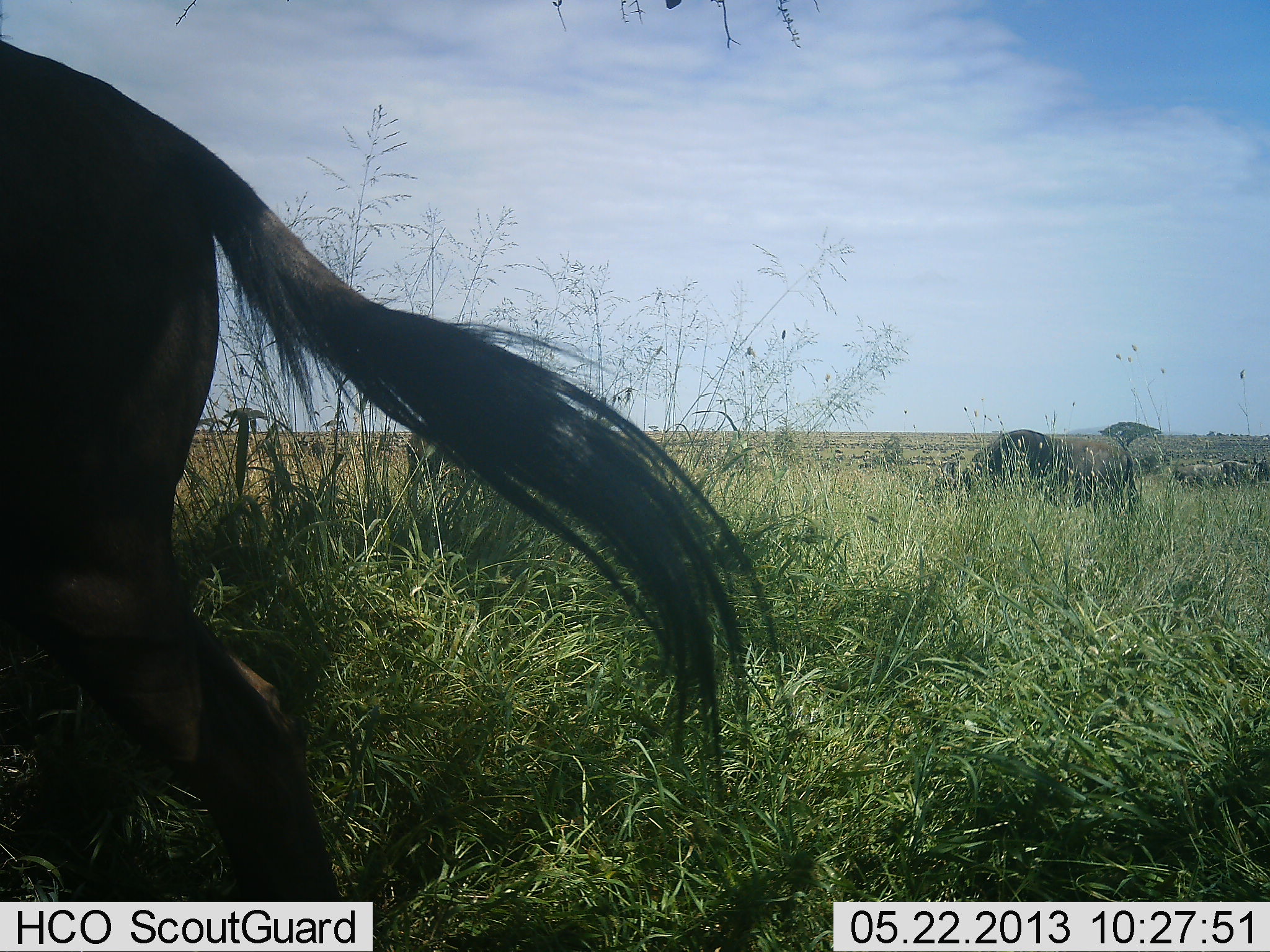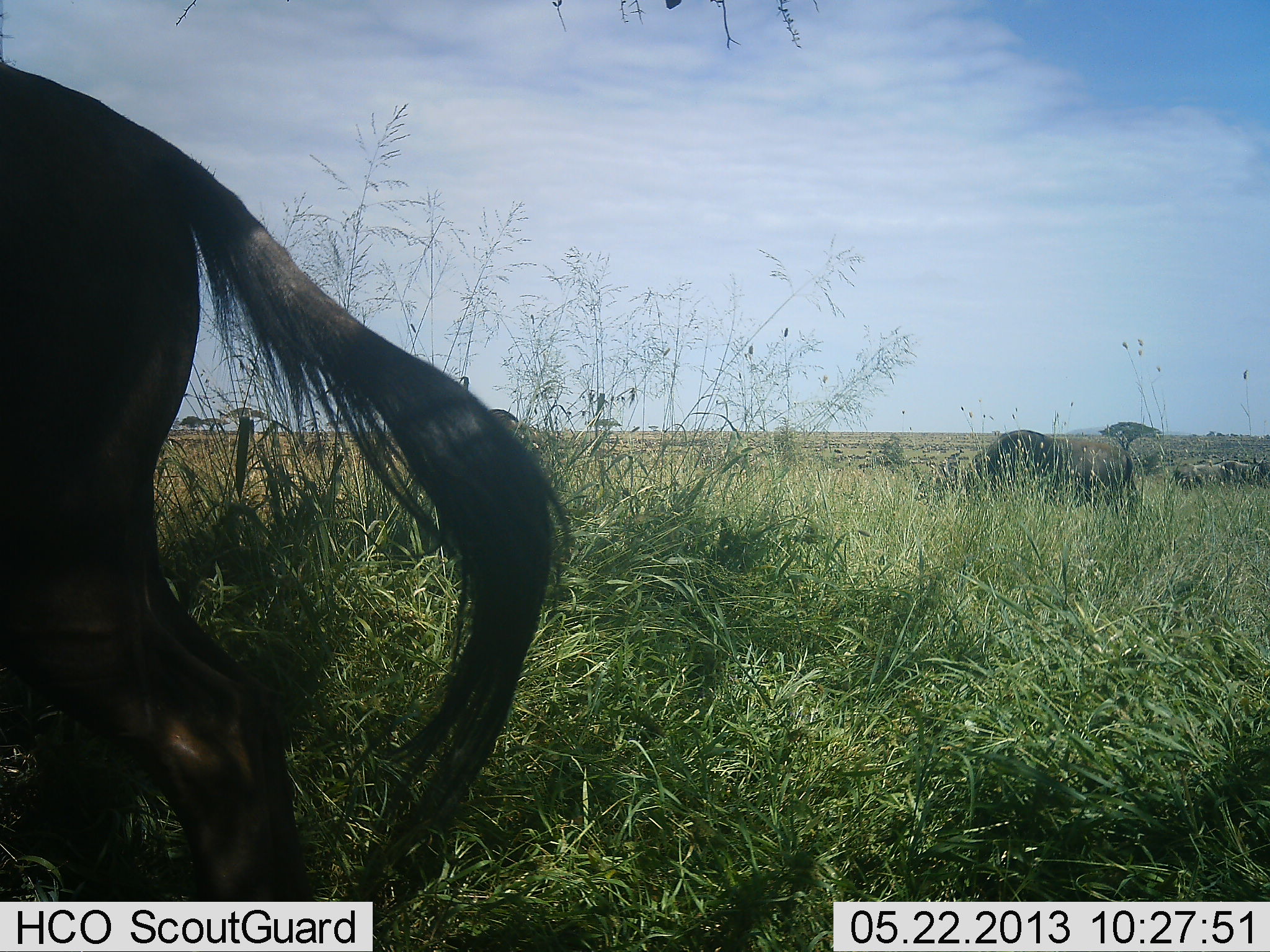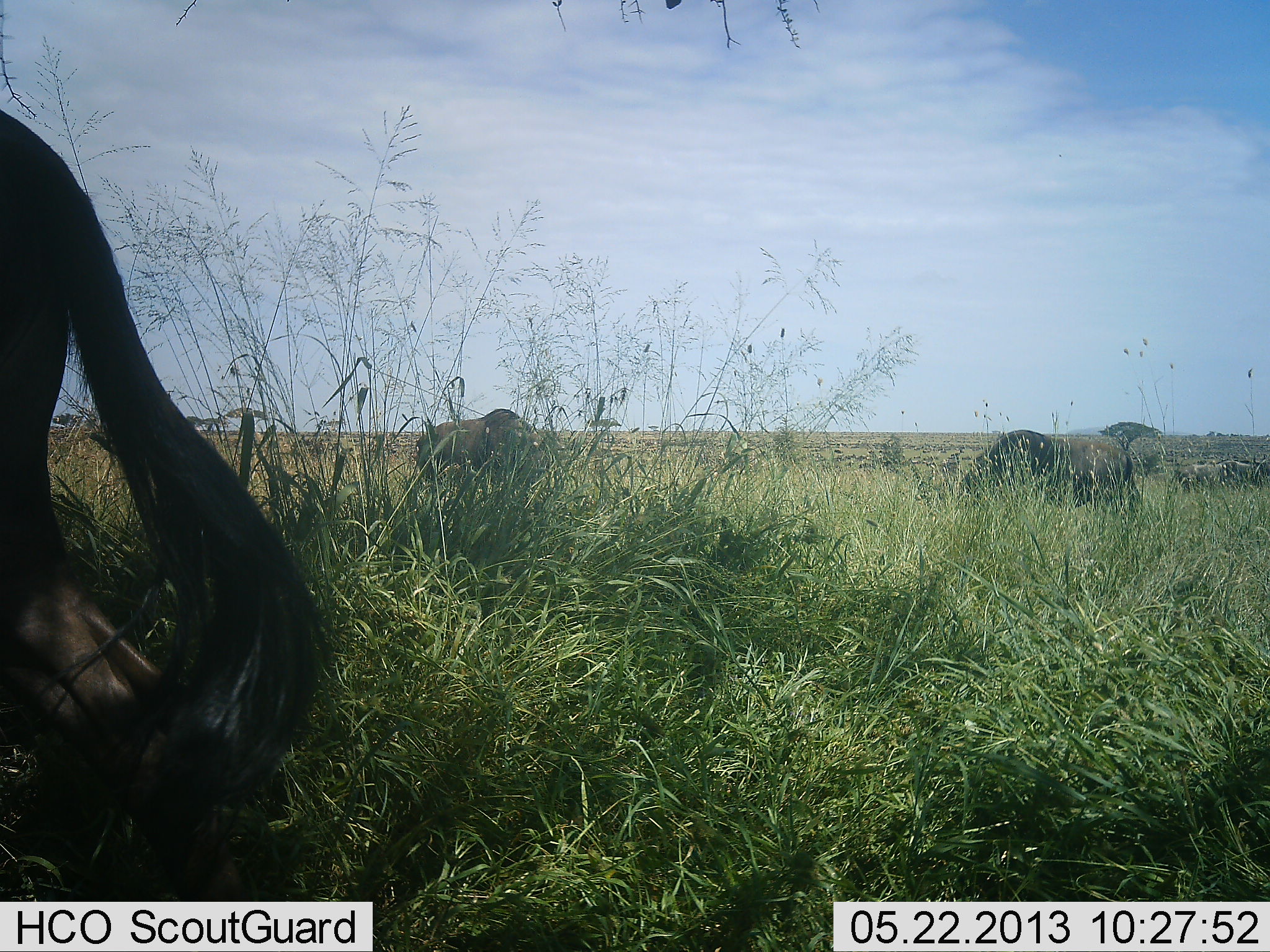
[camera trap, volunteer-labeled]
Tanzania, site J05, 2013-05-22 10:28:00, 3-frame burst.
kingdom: Animalia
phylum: Chordata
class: Mammalia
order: Artiodactyla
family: Bovidae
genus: Connochaetes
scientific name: Connochaetes taurinus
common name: blue wildebeest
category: wildebeest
Wildebeest (blue wildebeest) (Connochaetes taurinus), count 5. Behavior (volunteer vote fractions): standing 64%, resting 7%, moving 50%, interacting 7%. Young present (vote fraction): 0%. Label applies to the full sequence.